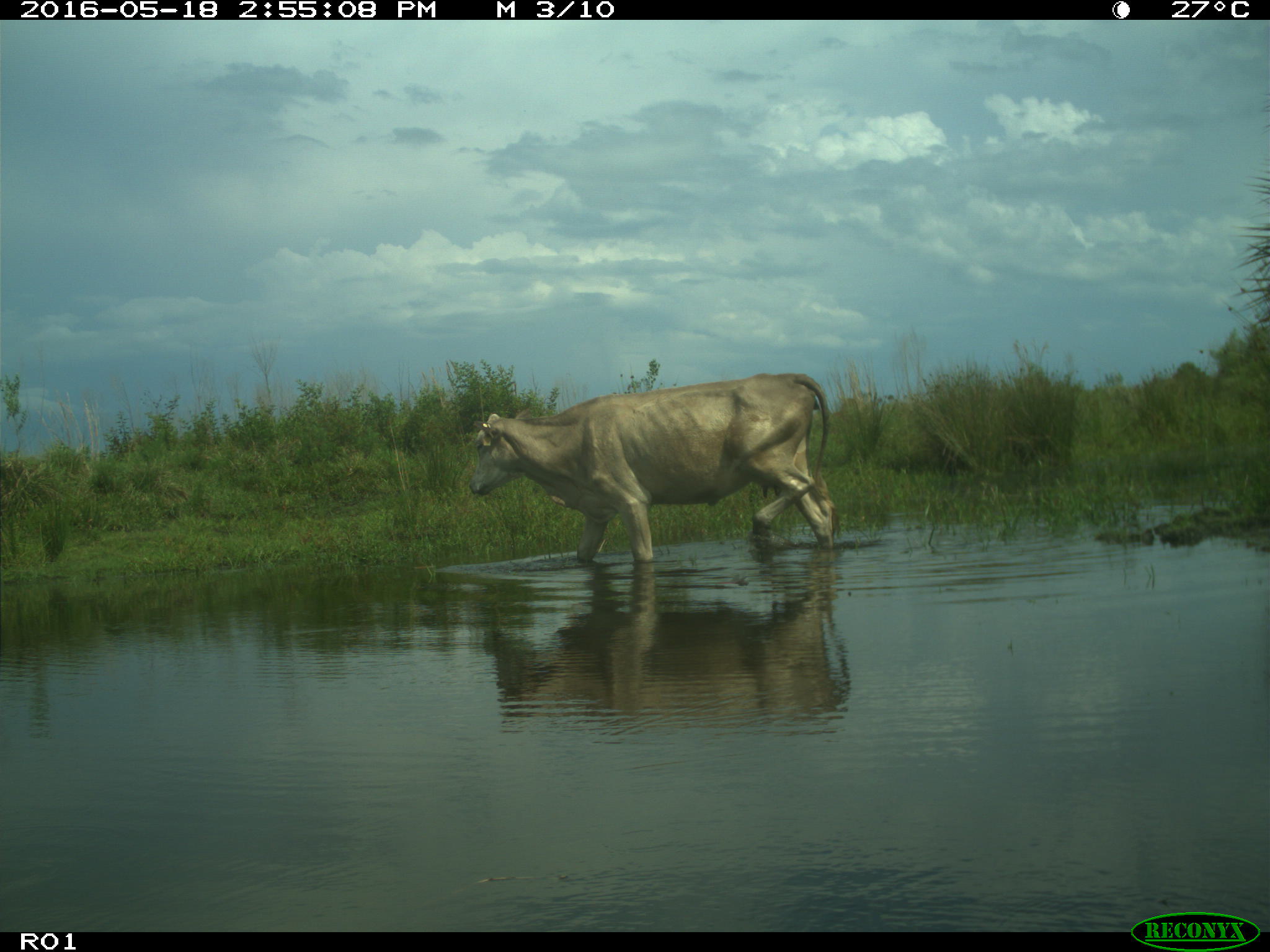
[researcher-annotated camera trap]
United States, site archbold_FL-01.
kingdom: Animalia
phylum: Chordata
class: Mammalia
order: Artiodactyla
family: Bovidae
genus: Bos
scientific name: Bos taurus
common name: domestic cow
Bos taurus (domestic cow).